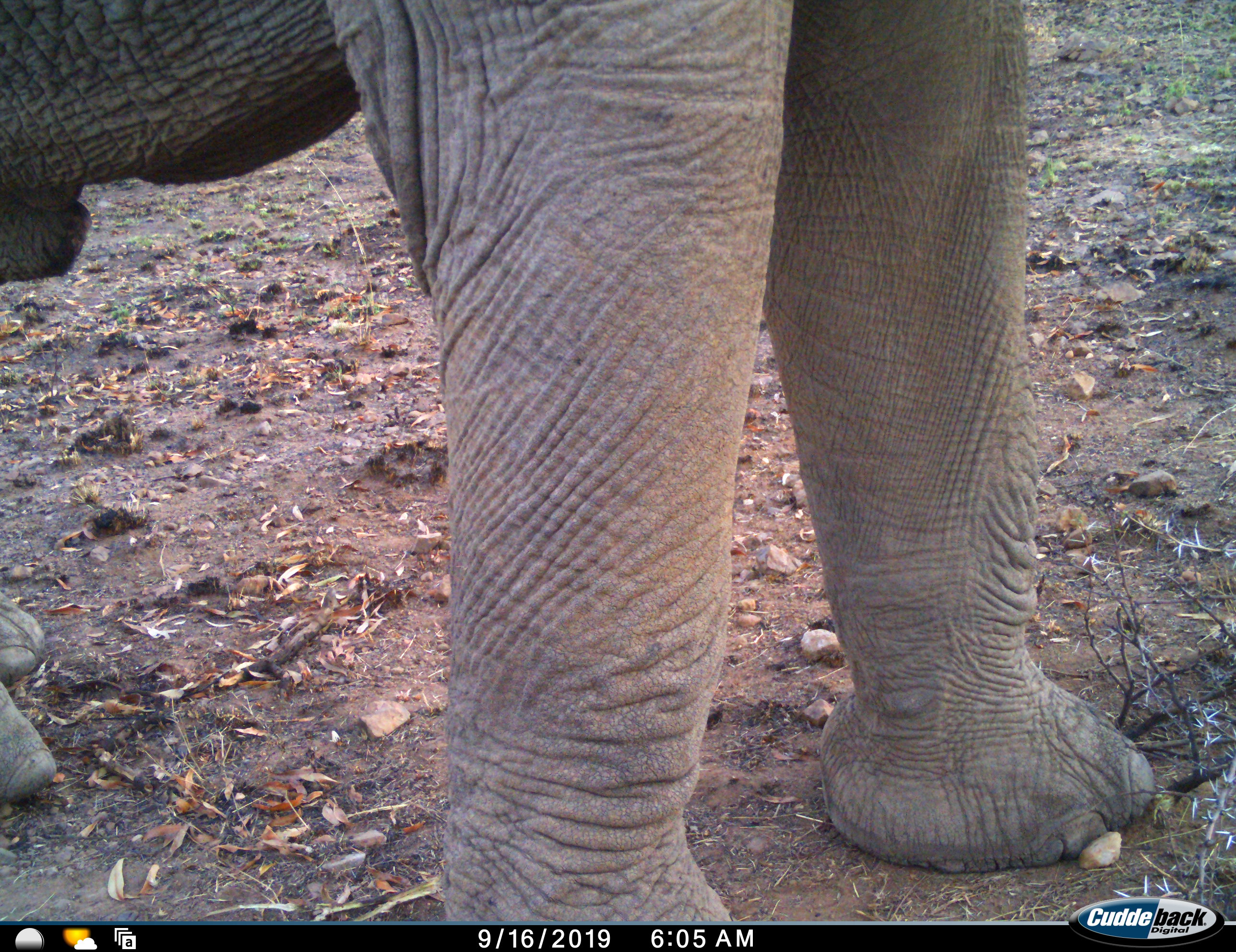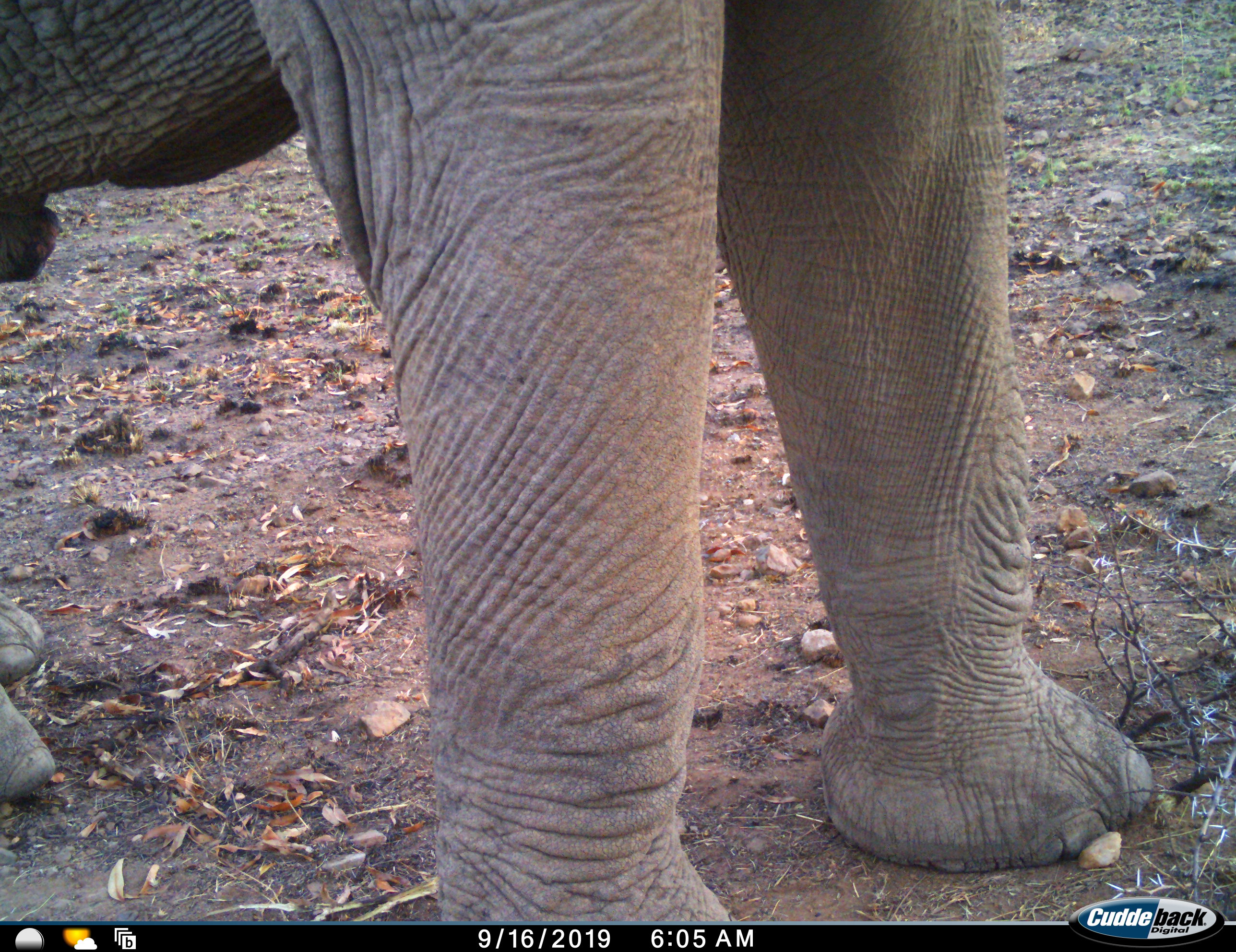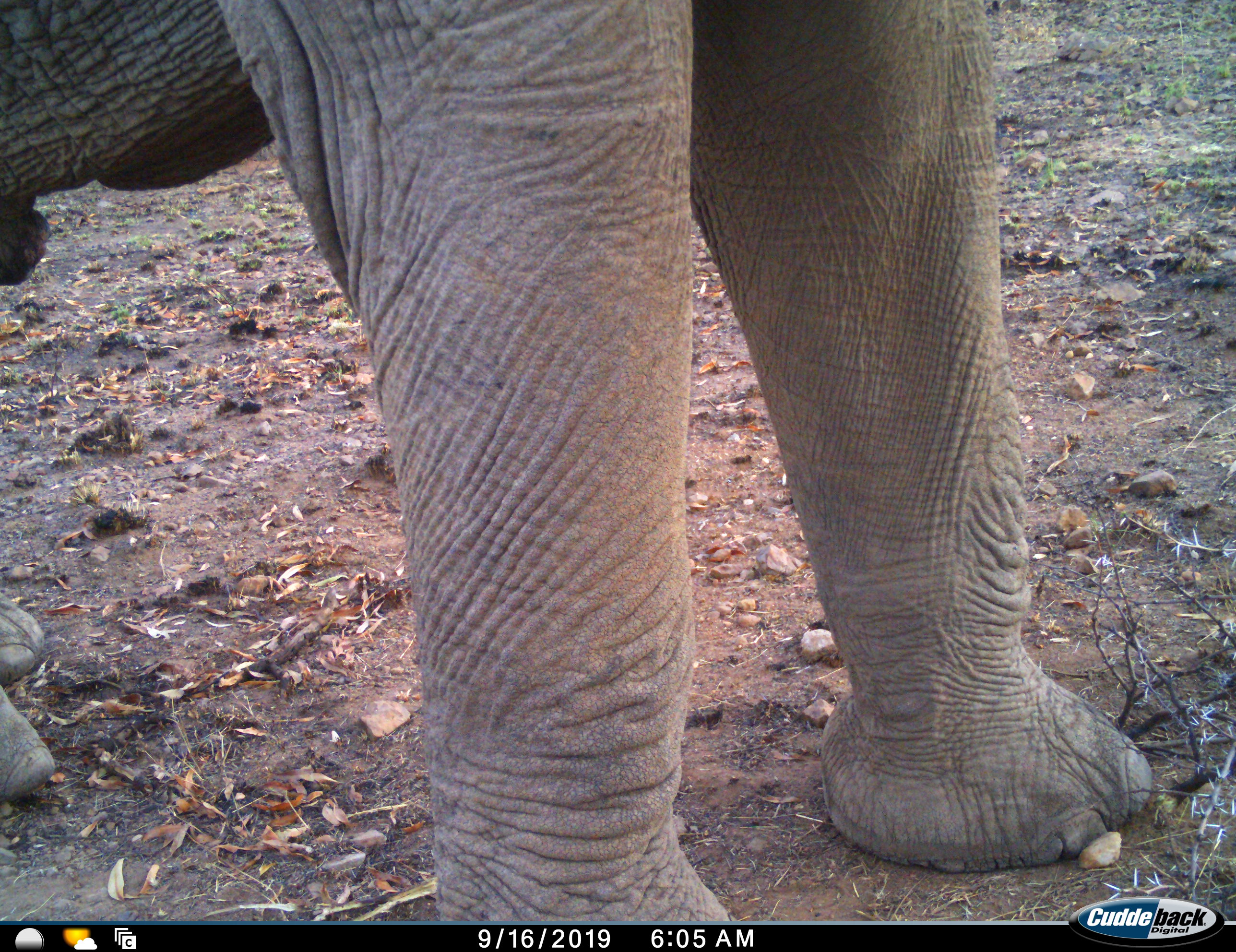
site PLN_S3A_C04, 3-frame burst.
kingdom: Animalia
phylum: Chordata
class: Mammalia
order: Proboscidea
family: Elephantidae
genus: Loxodonta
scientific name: Loxodonta africana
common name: african bush elephant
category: elephant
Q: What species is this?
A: Elephant (african bush elephant) (Loxodonta africana).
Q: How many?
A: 1.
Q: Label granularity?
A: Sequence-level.